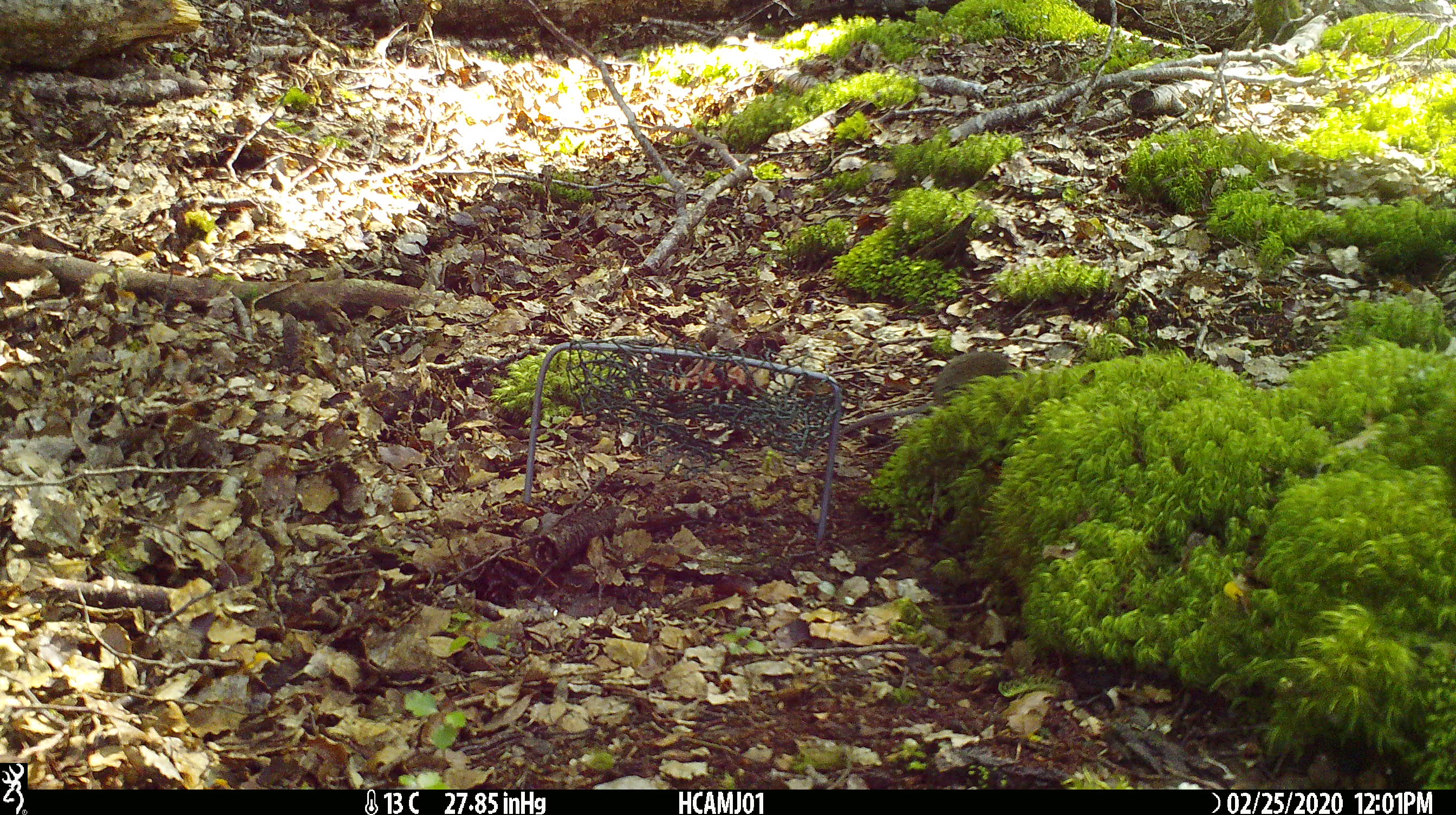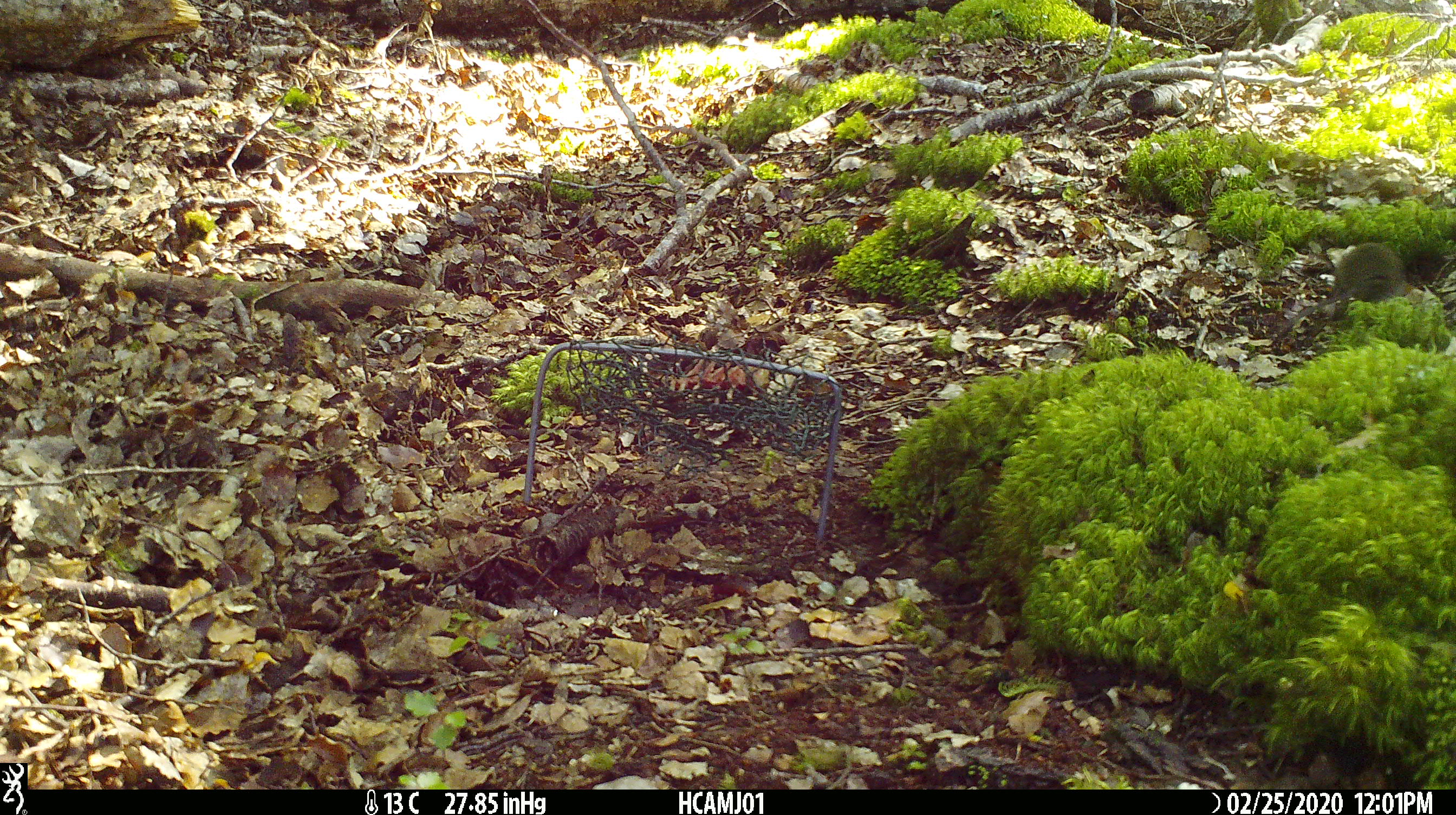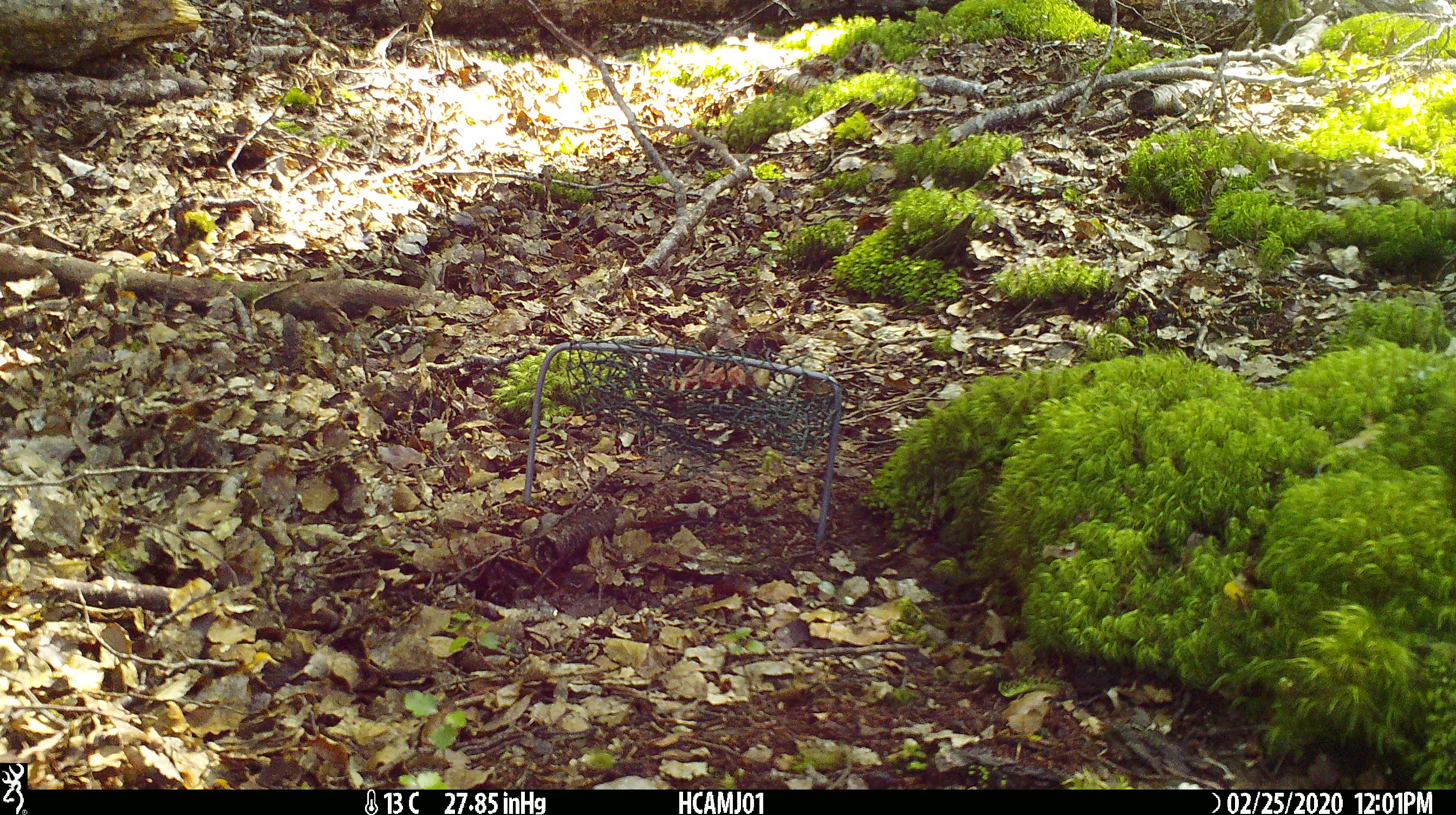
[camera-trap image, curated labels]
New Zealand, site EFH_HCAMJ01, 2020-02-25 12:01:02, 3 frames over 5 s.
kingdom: Animalia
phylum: Chordata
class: Mammalia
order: Rodentia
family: Muridae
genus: Mus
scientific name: Mus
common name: mouse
Mouse (Mus).